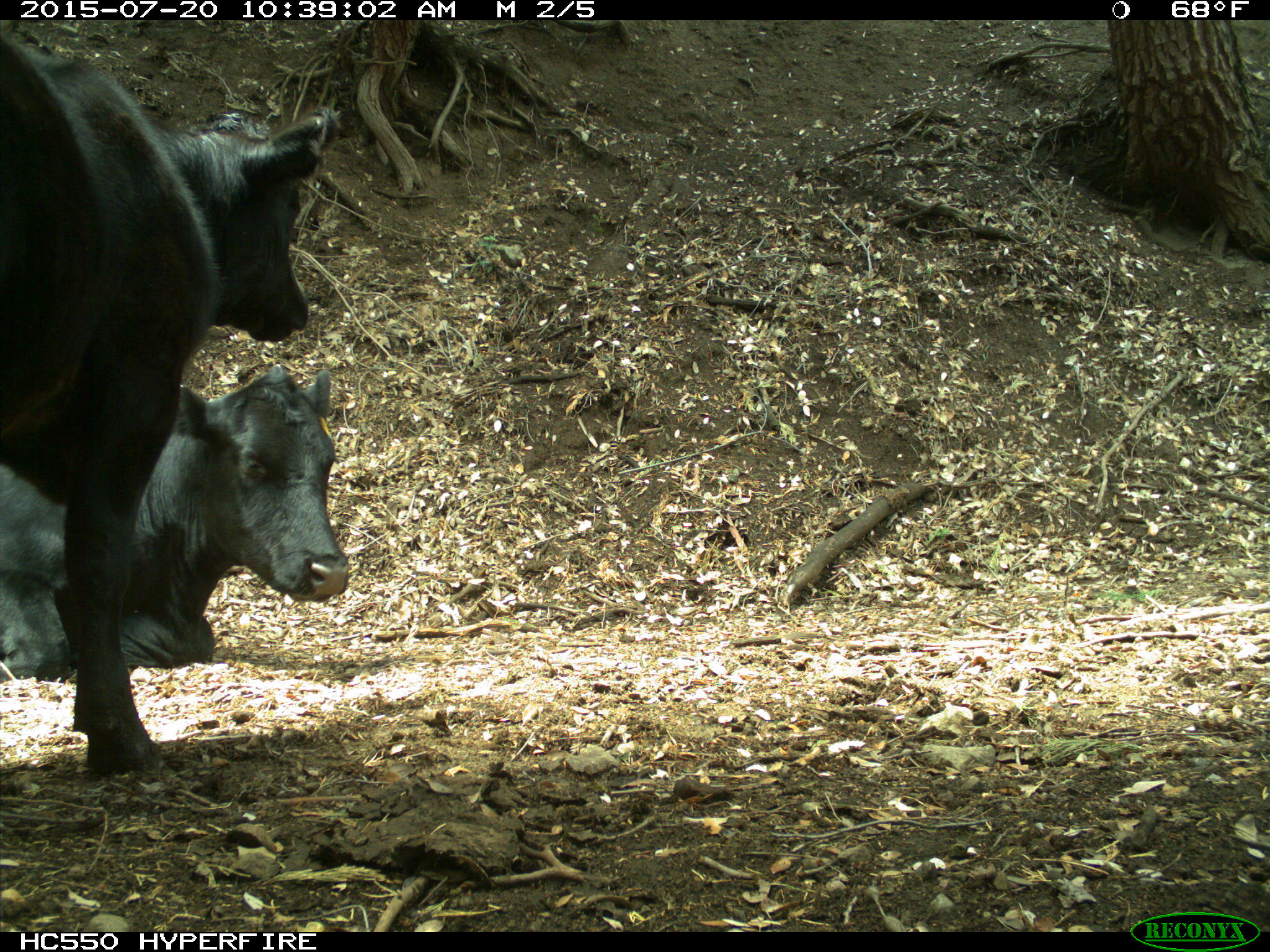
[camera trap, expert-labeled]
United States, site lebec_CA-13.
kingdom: Animalia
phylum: Chordata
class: Mammalia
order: Artiodactyla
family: Bovidae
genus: Bos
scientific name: Bos taurus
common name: domestic cow